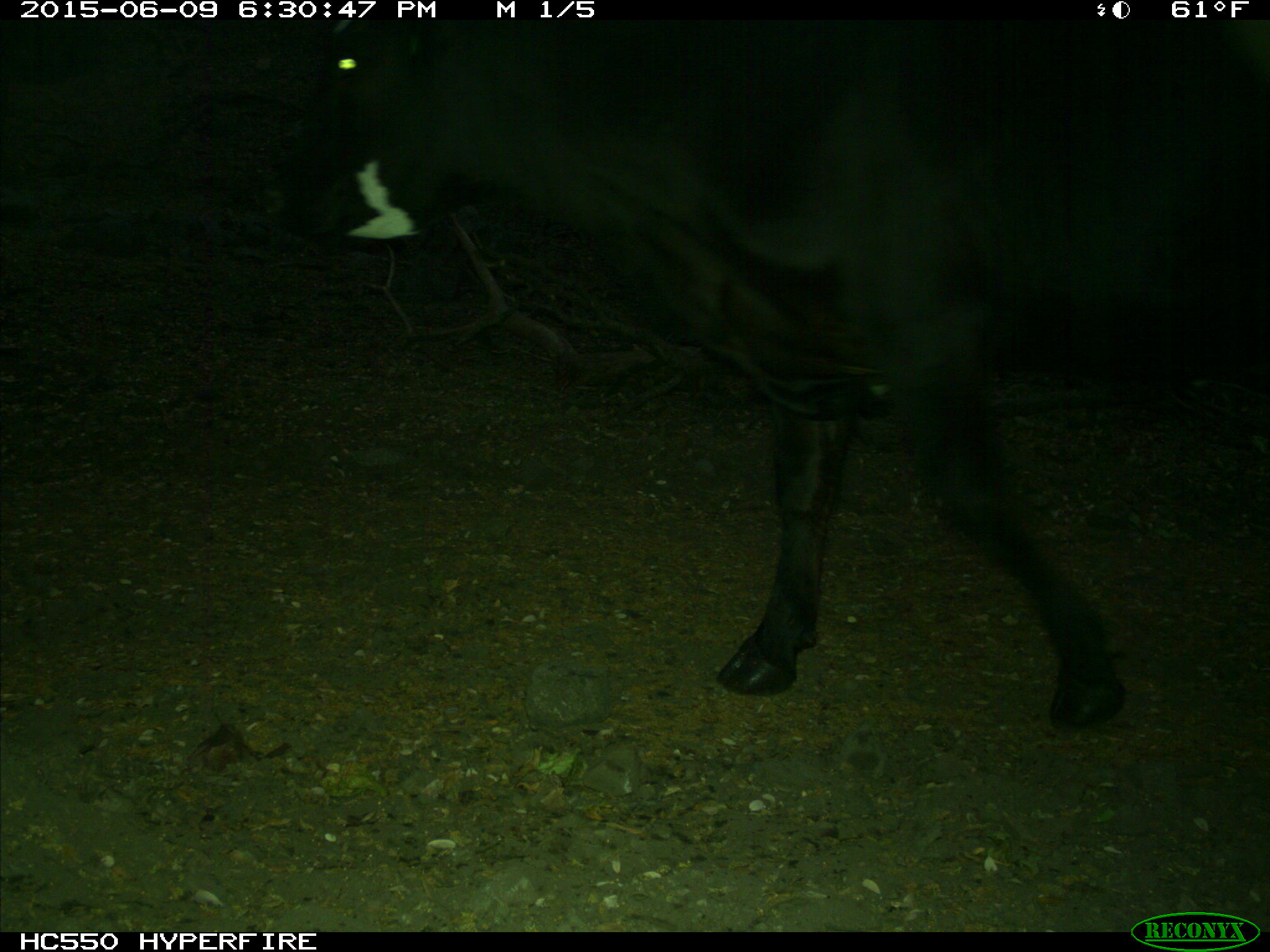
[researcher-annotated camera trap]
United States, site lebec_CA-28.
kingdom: Animalia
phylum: Chordata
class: Mammalia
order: Artiodactyla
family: Bovidae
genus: Bos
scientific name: Bos taurus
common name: domestic cow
Bos taurus (domestic cow).